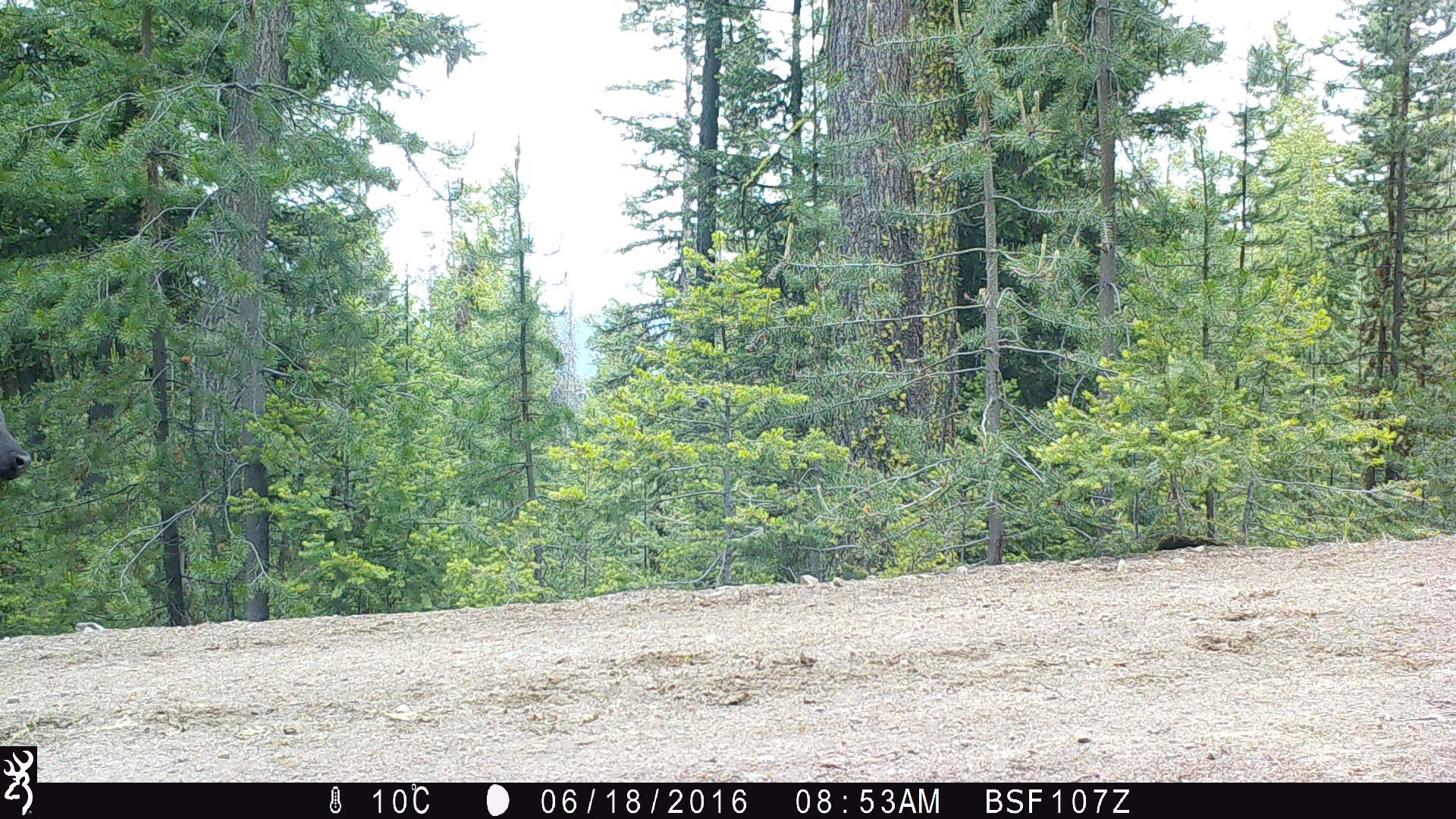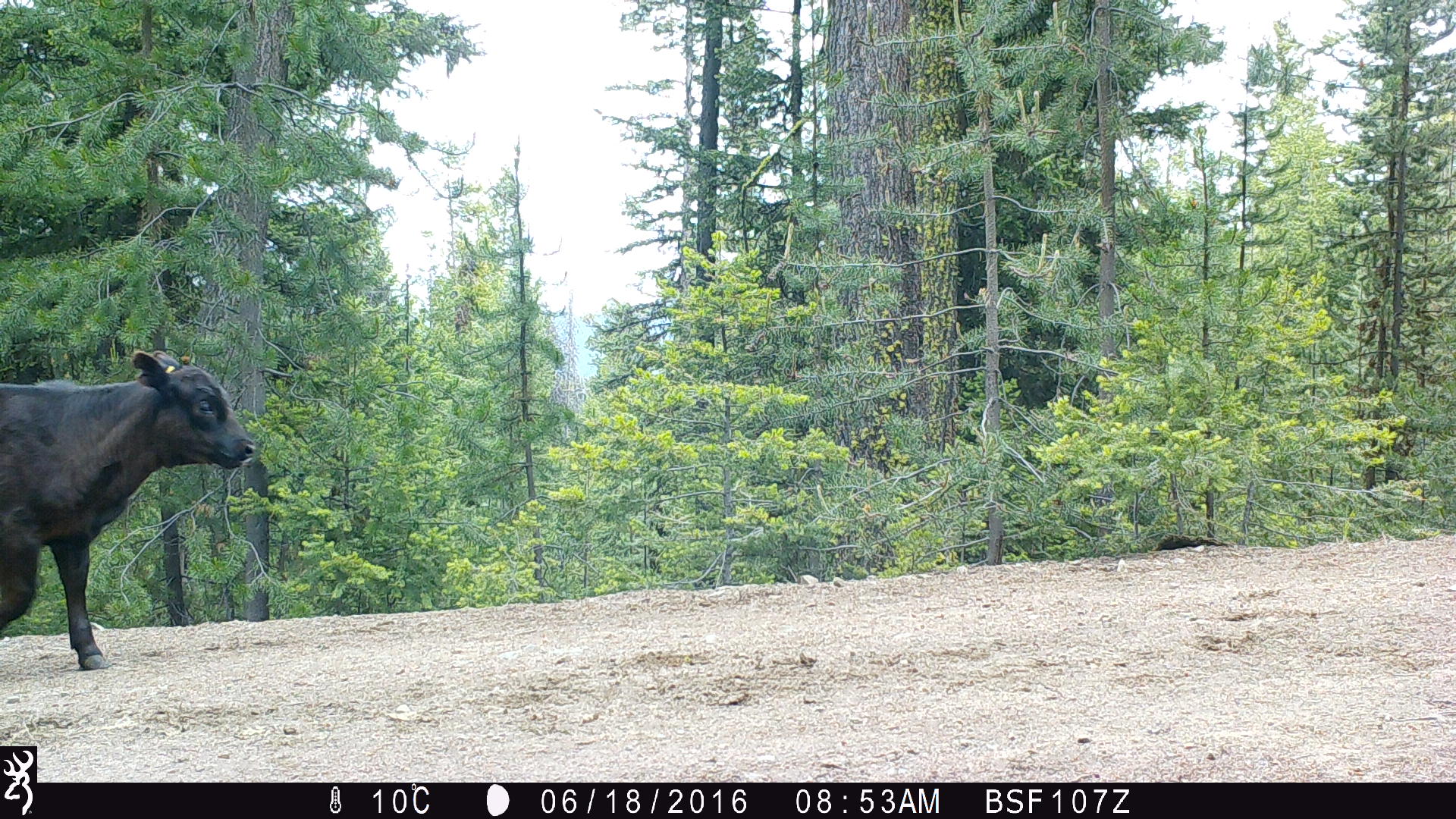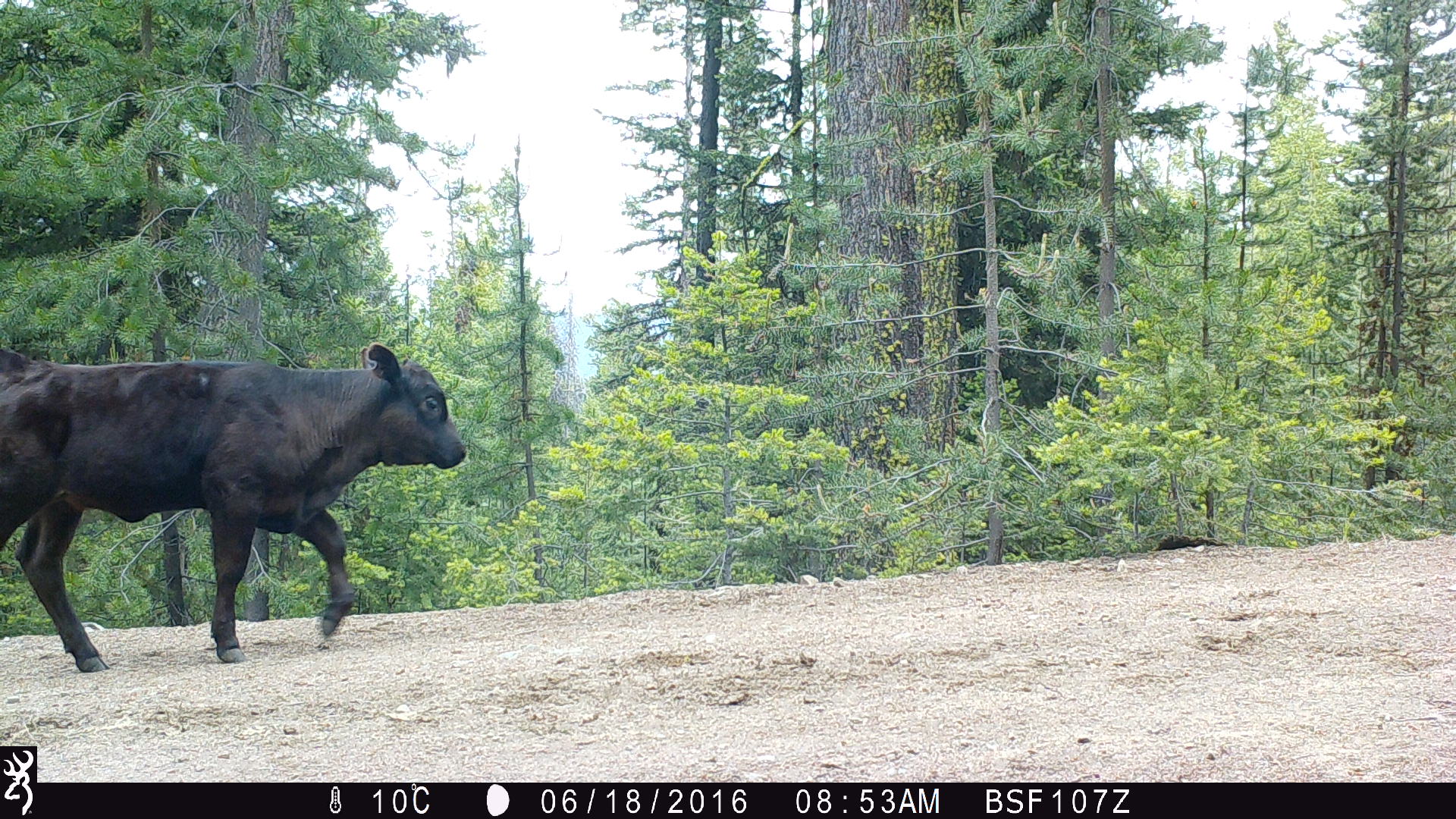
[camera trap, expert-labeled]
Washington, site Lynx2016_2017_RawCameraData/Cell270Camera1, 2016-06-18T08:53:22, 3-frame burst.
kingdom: Animalia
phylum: Chordata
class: Mammalia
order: Artiodactyla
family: Bovidae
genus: Bos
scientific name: Bos taurus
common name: domestic cattle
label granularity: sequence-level